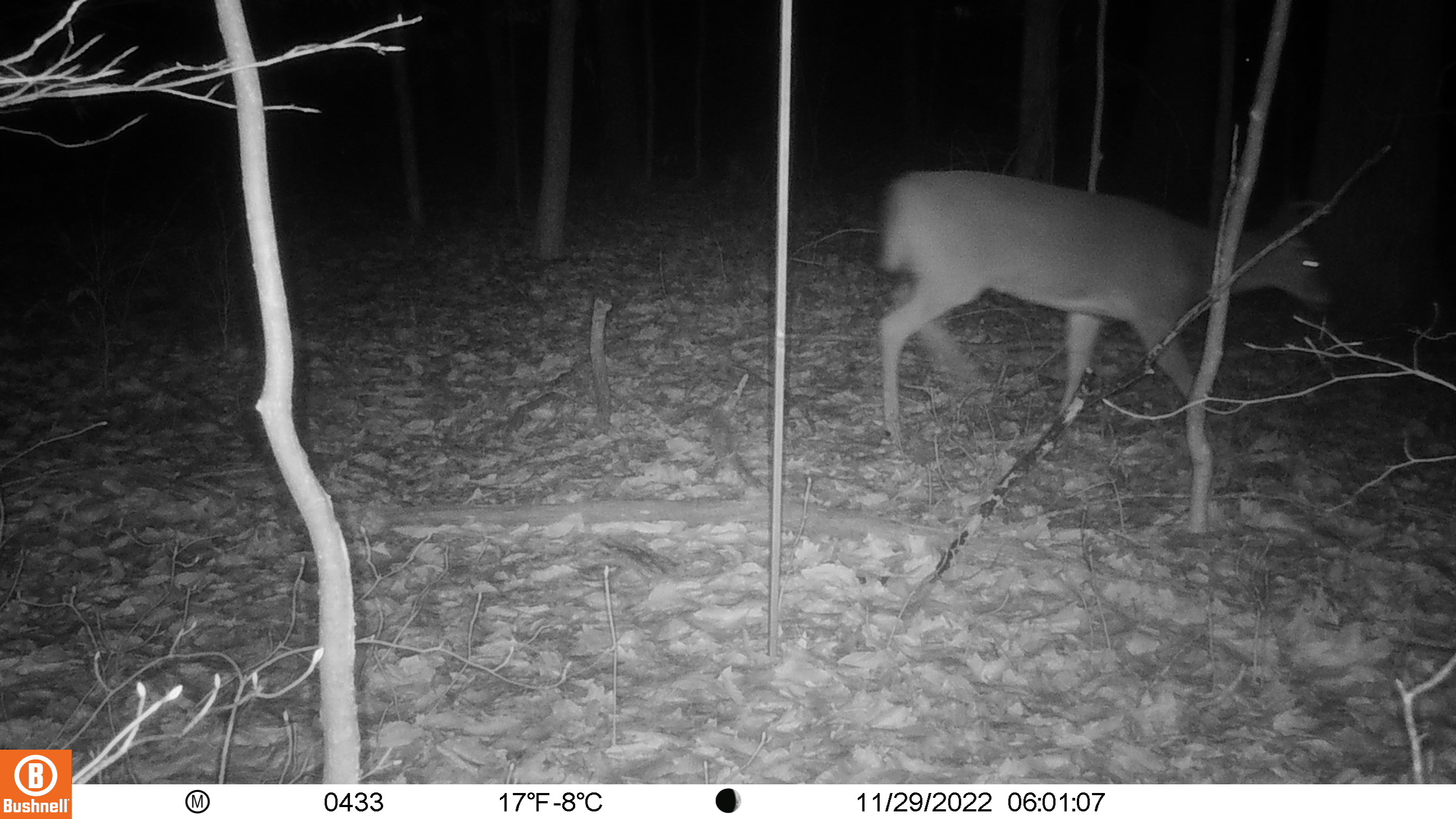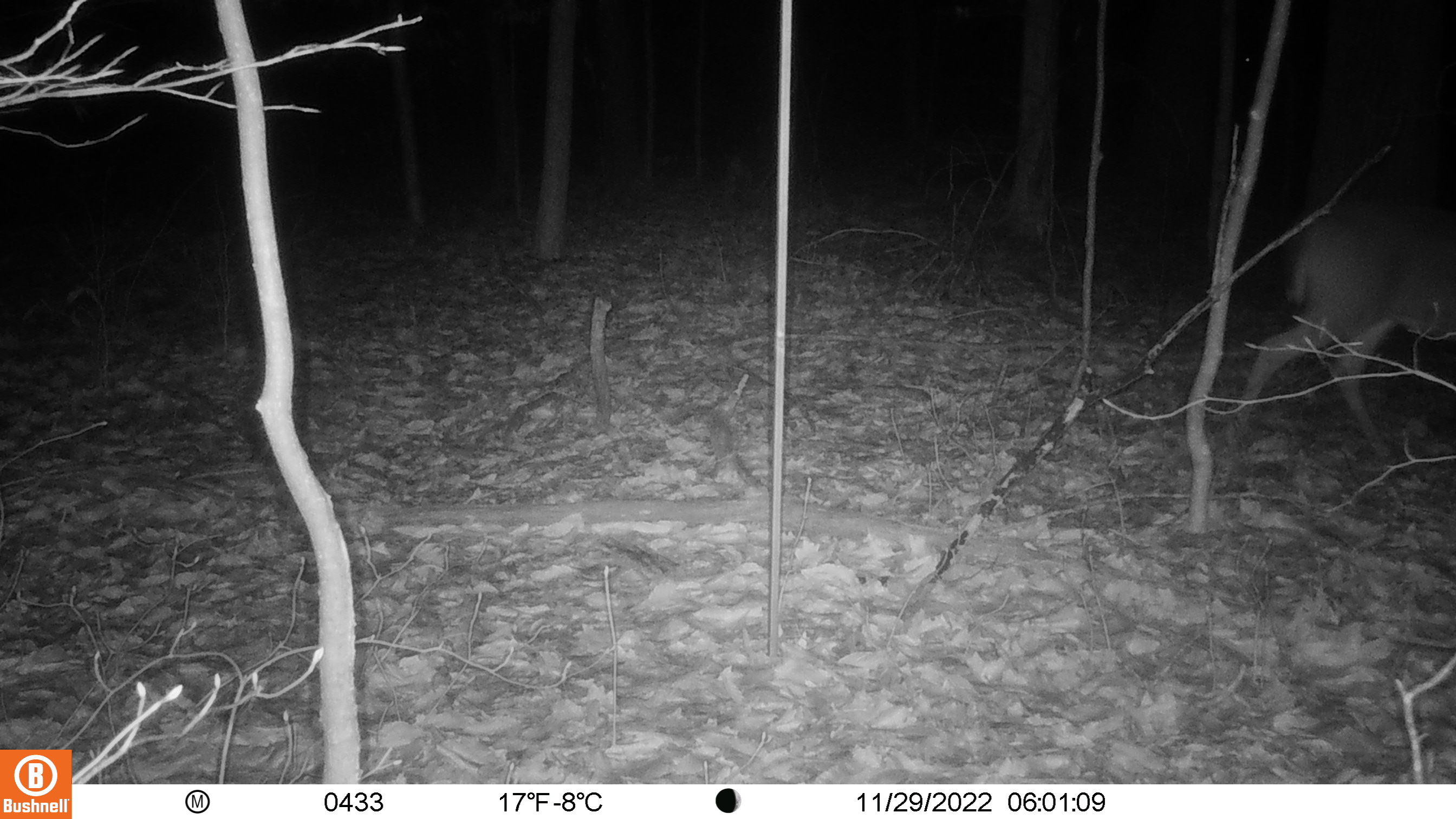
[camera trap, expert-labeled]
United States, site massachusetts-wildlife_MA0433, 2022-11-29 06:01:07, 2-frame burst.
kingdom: Animalia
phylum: Chordata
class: Mammalia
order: Artiodactyla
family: Cervidae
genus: Odocoileus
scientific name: Odocoileus virginianus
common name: white-tailed deer